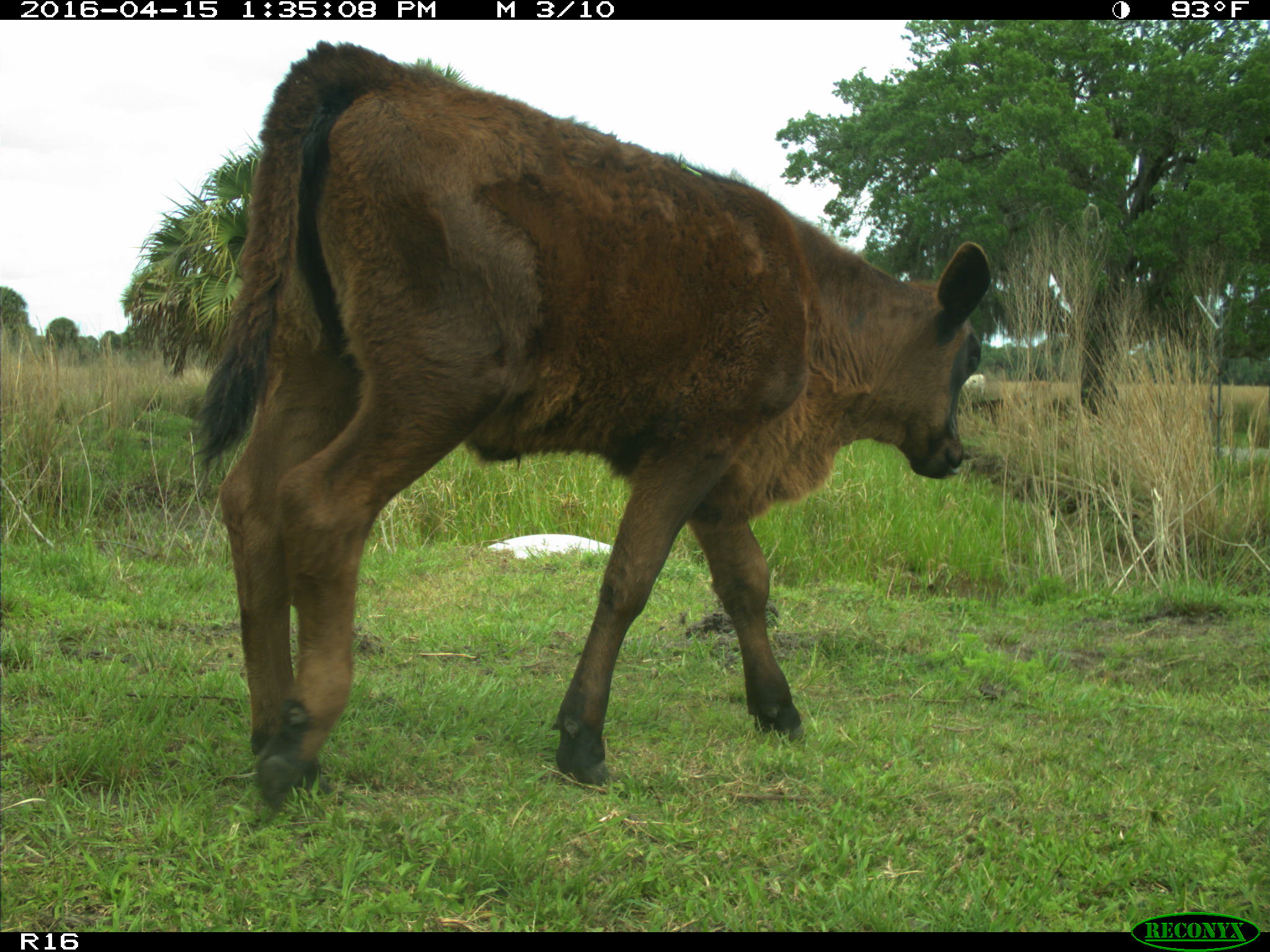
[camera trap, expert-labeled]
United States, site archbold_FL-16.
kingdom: Animalia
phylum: Chordata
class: Mammalia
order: Artiodactyla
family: Bovidae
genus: Bos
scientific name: Bos taurus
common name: domestic cow